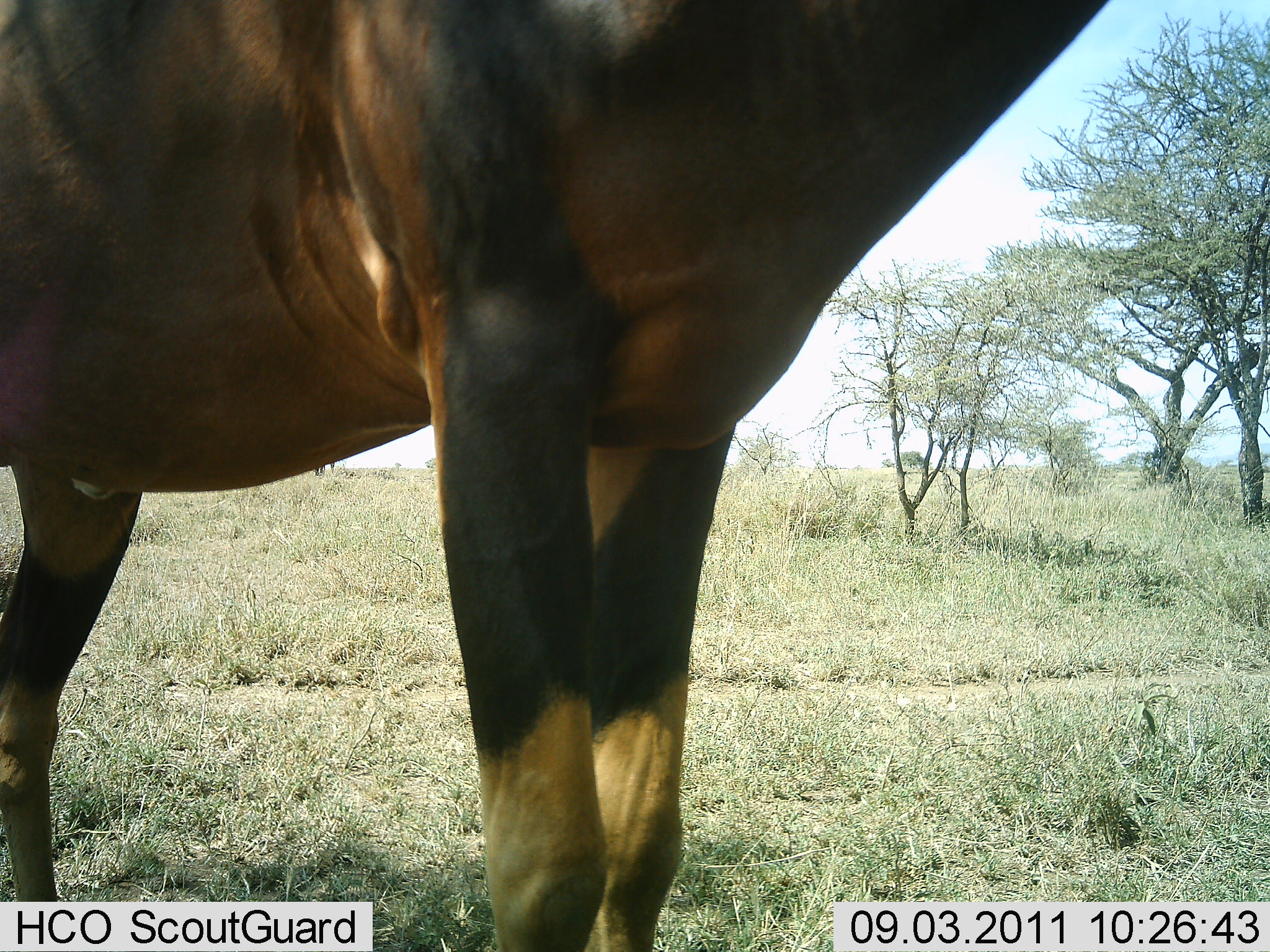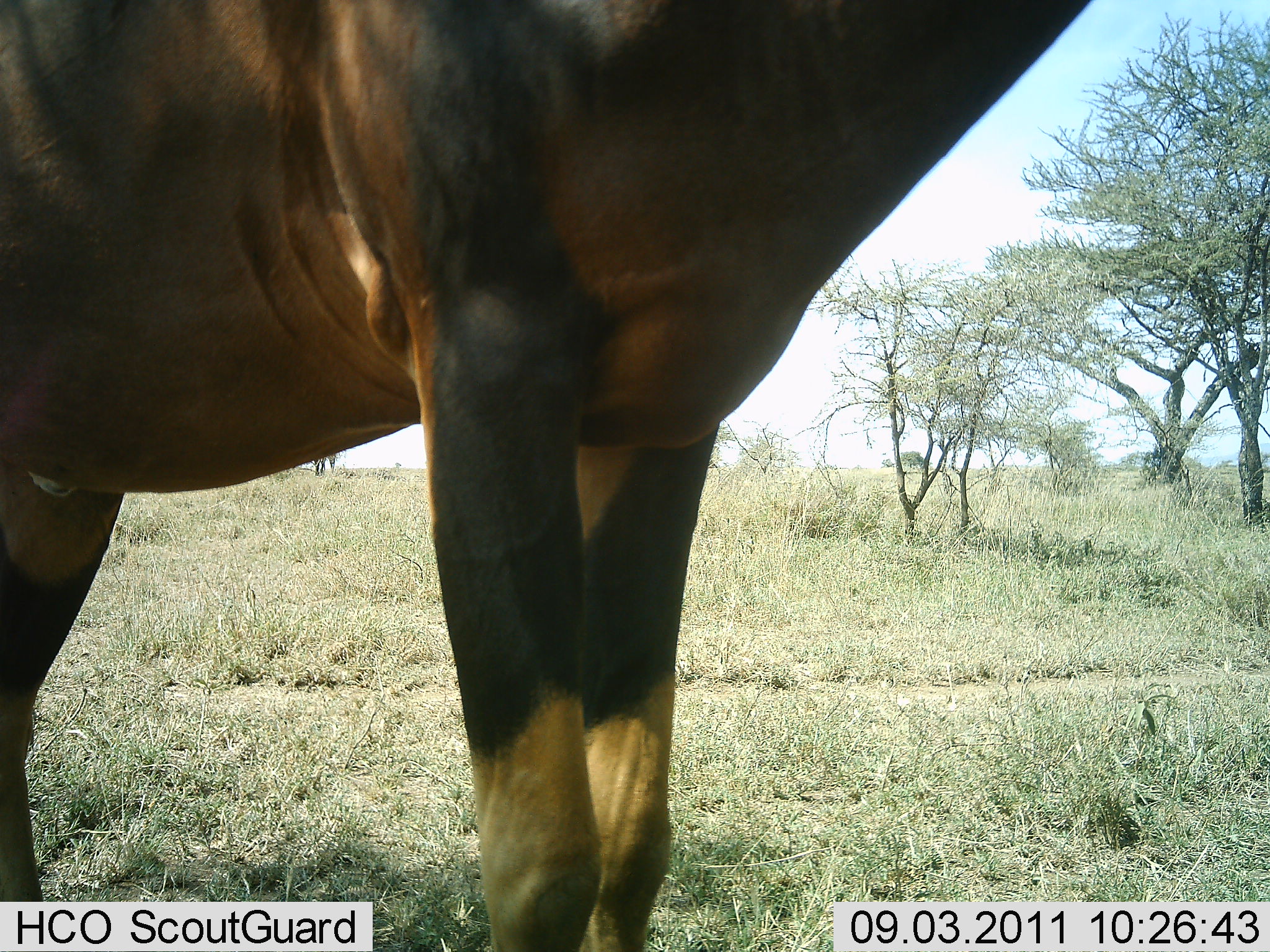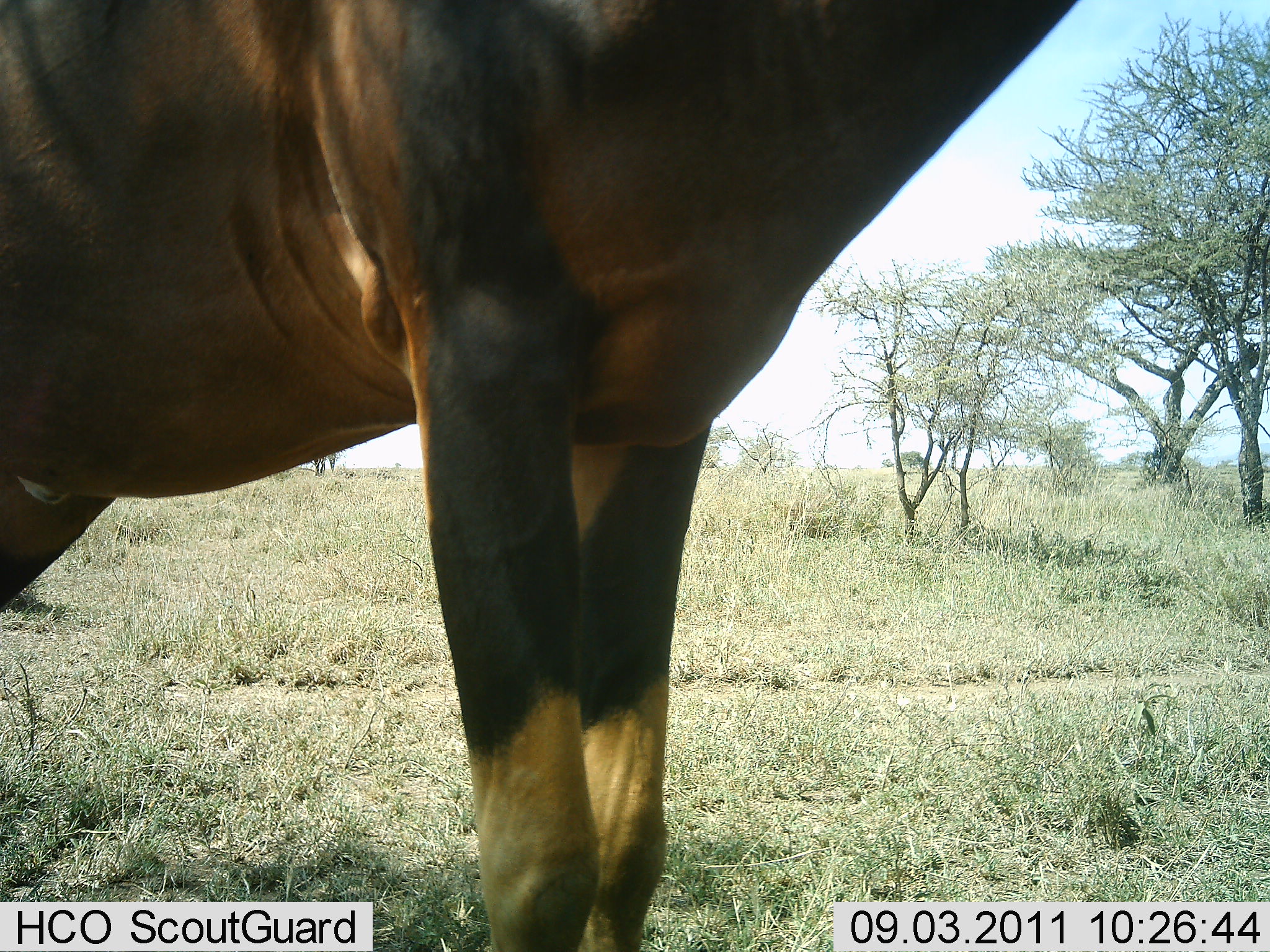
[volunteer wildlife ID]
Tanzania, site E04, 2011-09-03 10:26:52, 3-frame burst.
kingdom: Animalia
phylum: Chordata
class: Mammalia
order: Artiodactyla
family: Bovidae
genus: Damaliscus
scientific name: Damaliscus lunatus jimela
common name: topi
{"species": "topi (Damaliscus lunatus jimela)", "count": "1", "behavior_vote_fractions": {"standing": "100%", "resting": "0%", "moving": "0%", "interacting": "0%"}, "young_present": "0%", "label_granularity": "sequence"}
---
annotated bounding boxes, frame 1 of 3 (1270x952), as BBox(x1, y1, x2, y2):
animal: BBox(0, 1, 1116, 863)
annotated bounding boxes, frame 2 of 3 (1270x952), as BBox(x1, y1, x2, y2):
animal: BBox(0, 0, 1112, 950)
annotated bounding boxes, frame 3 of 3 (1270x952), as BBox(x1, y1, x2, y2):
animal: BBox(0, 0, 1093, 952)